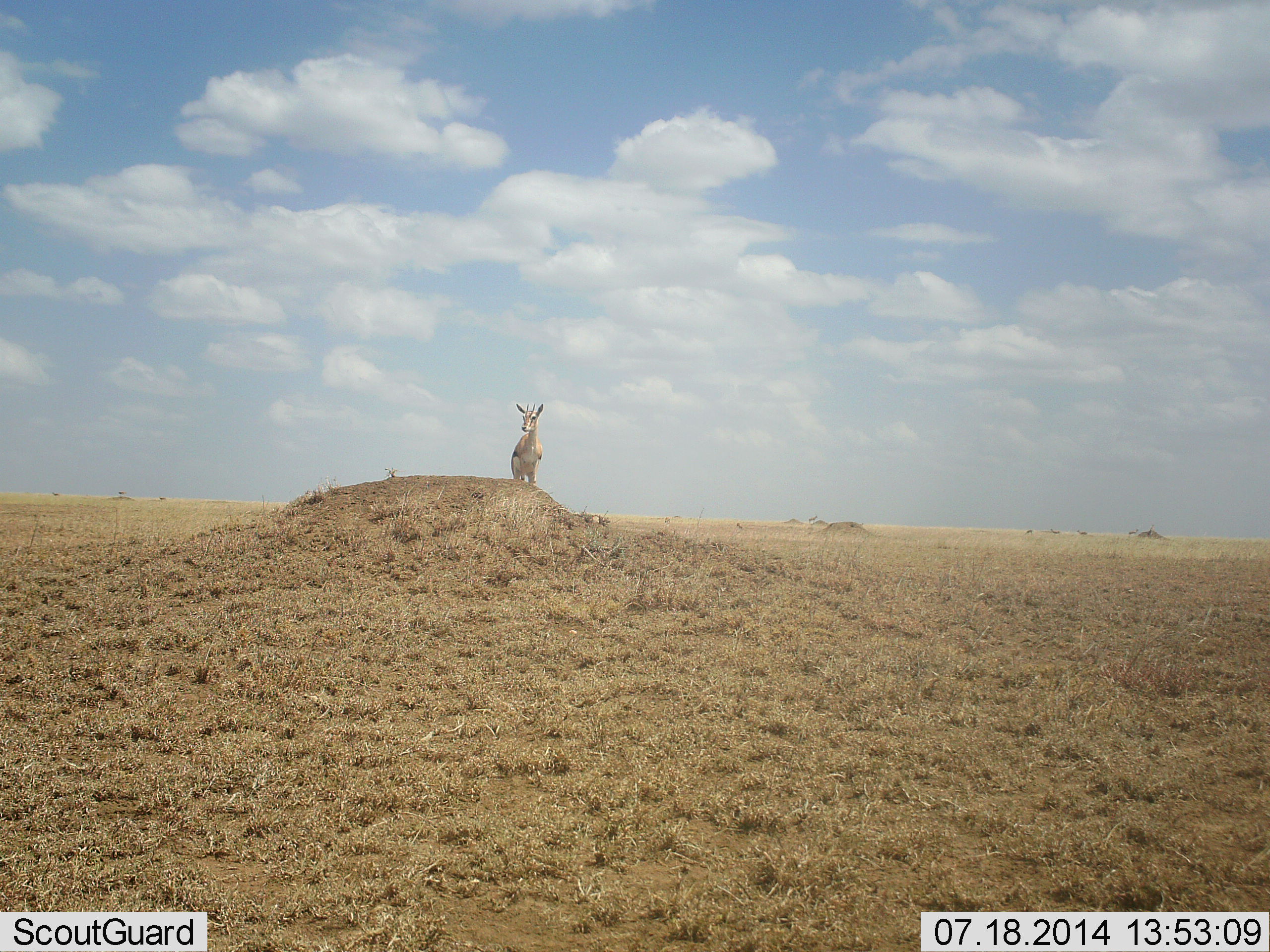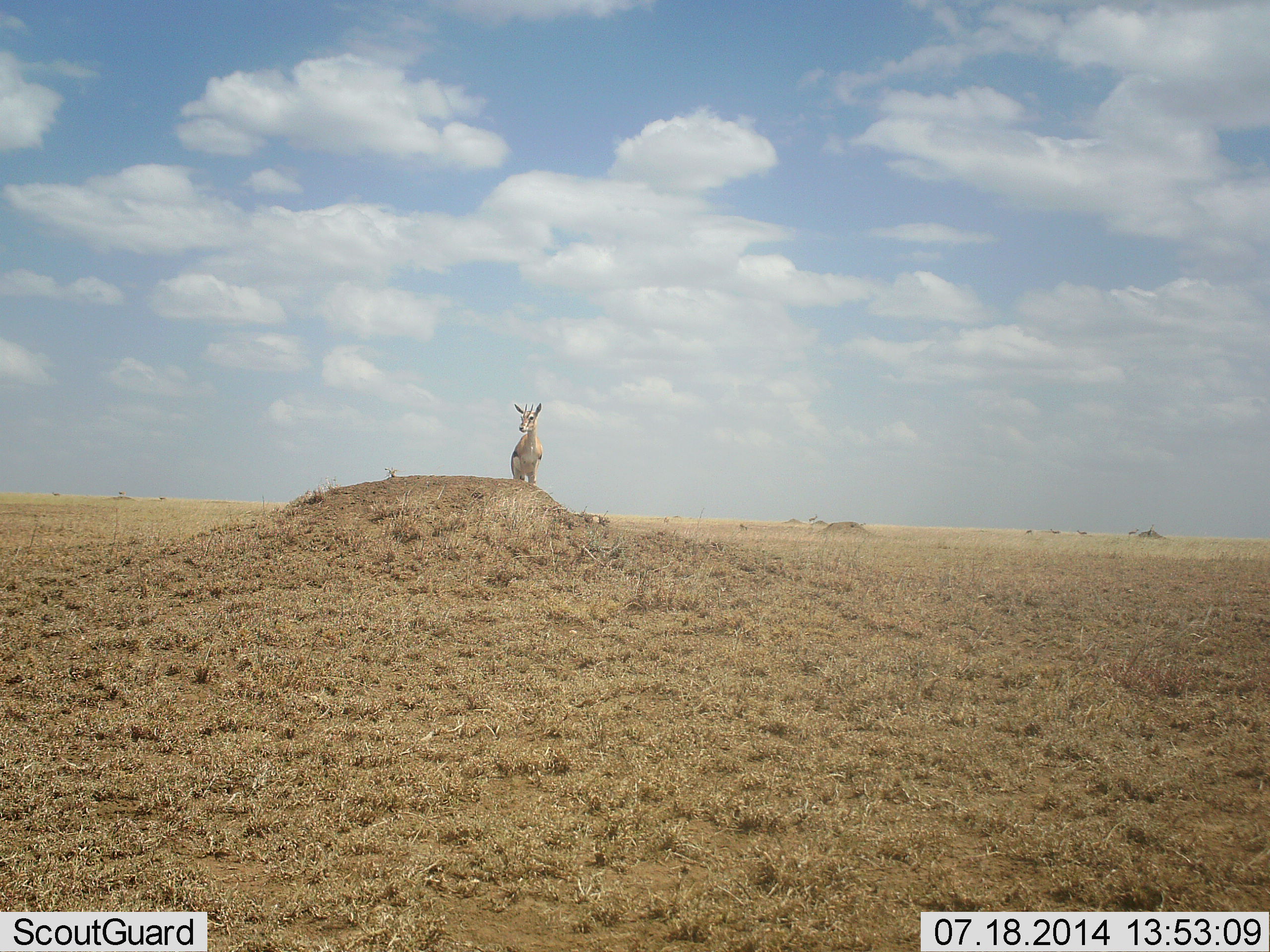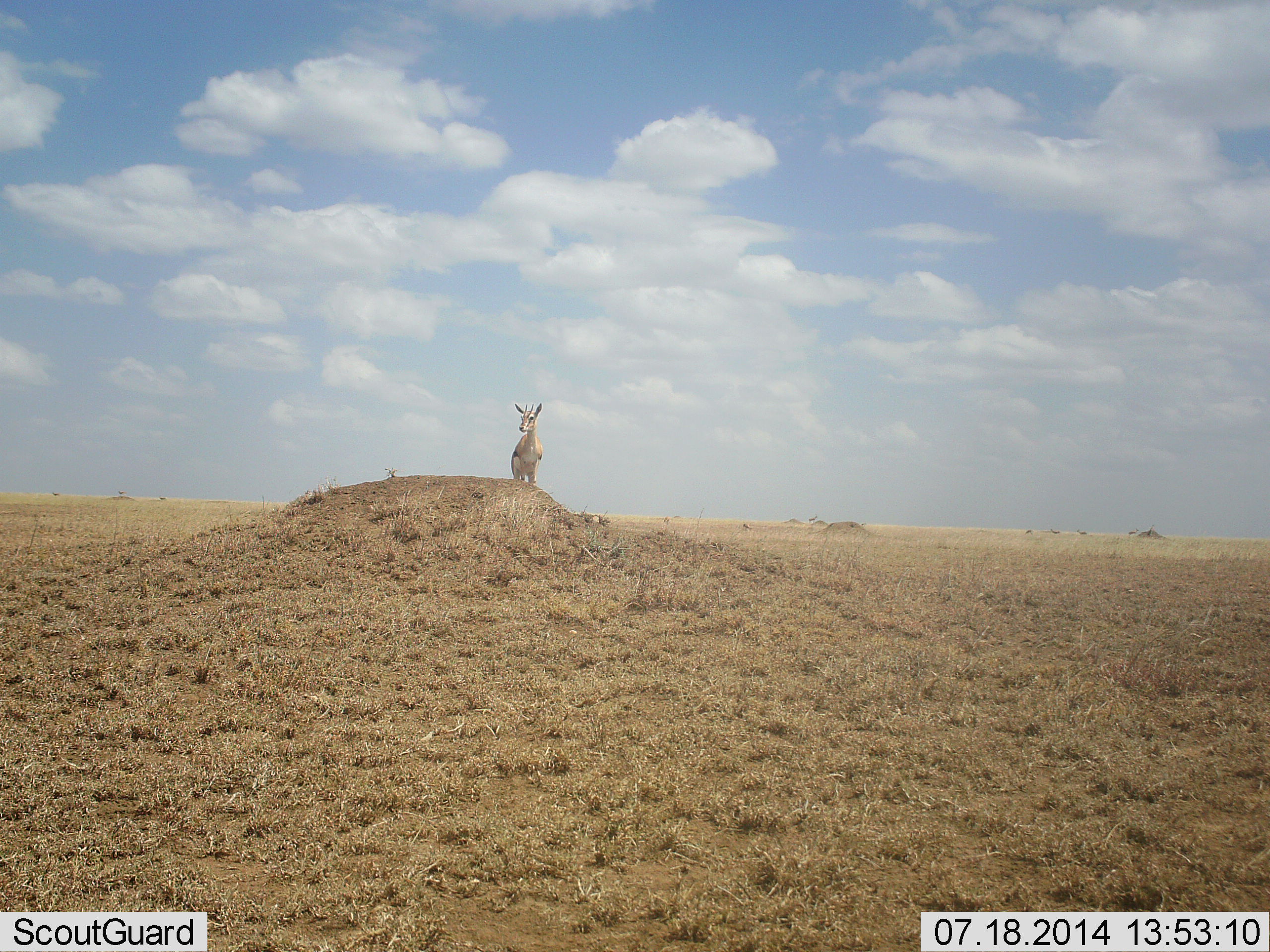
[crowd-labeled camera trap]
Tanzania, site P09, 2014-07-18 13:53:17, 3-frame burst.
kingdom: Animalia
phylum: Chordata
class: Mammalia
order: Artiodactyla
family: Bovidae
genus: Eudorcas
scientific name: Eudorcas thomsonii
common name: thomson's gazelle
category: gazellethomsons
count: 1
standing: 100%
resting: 0%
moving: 0%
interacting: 0%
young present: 0%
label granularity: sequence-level